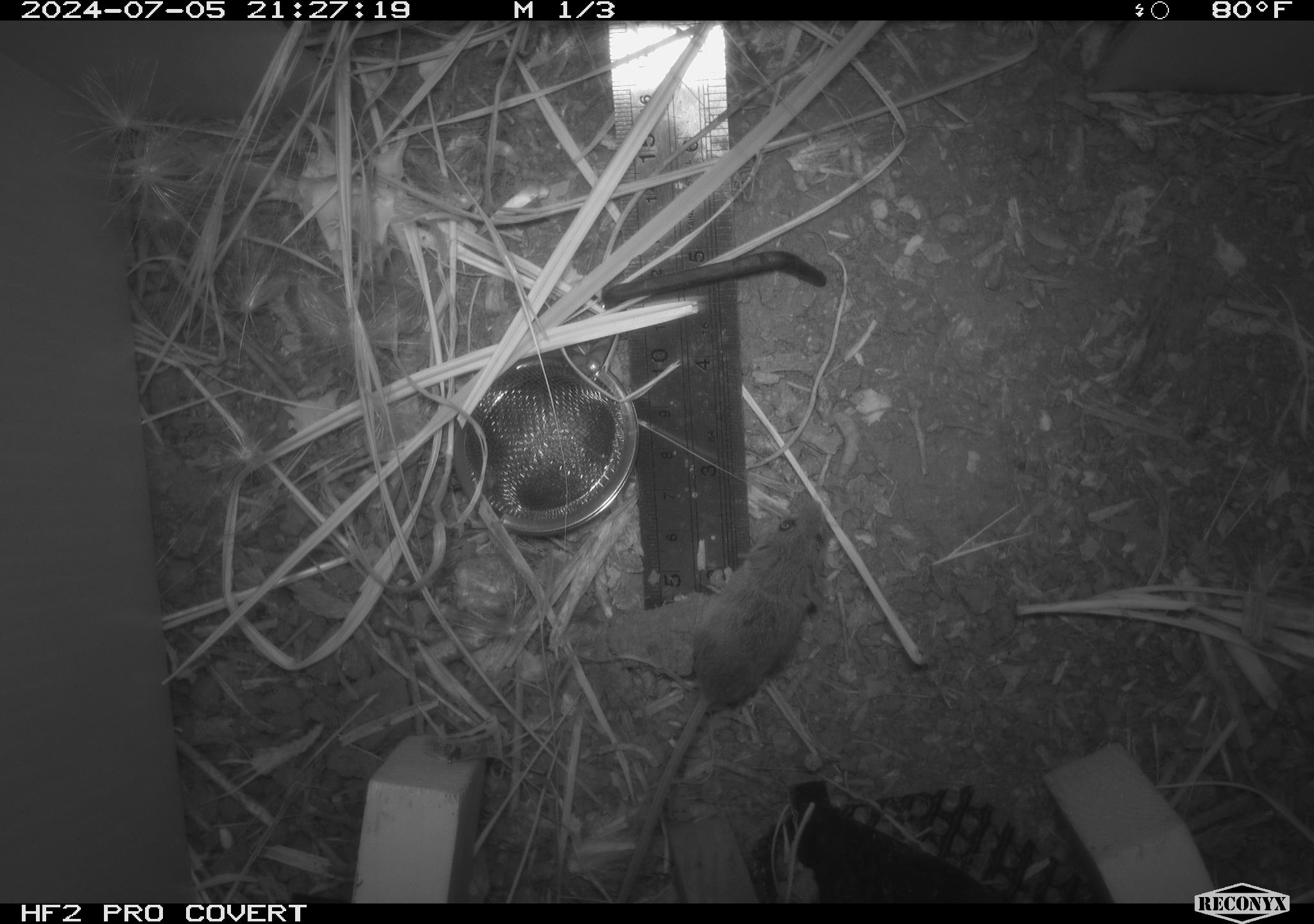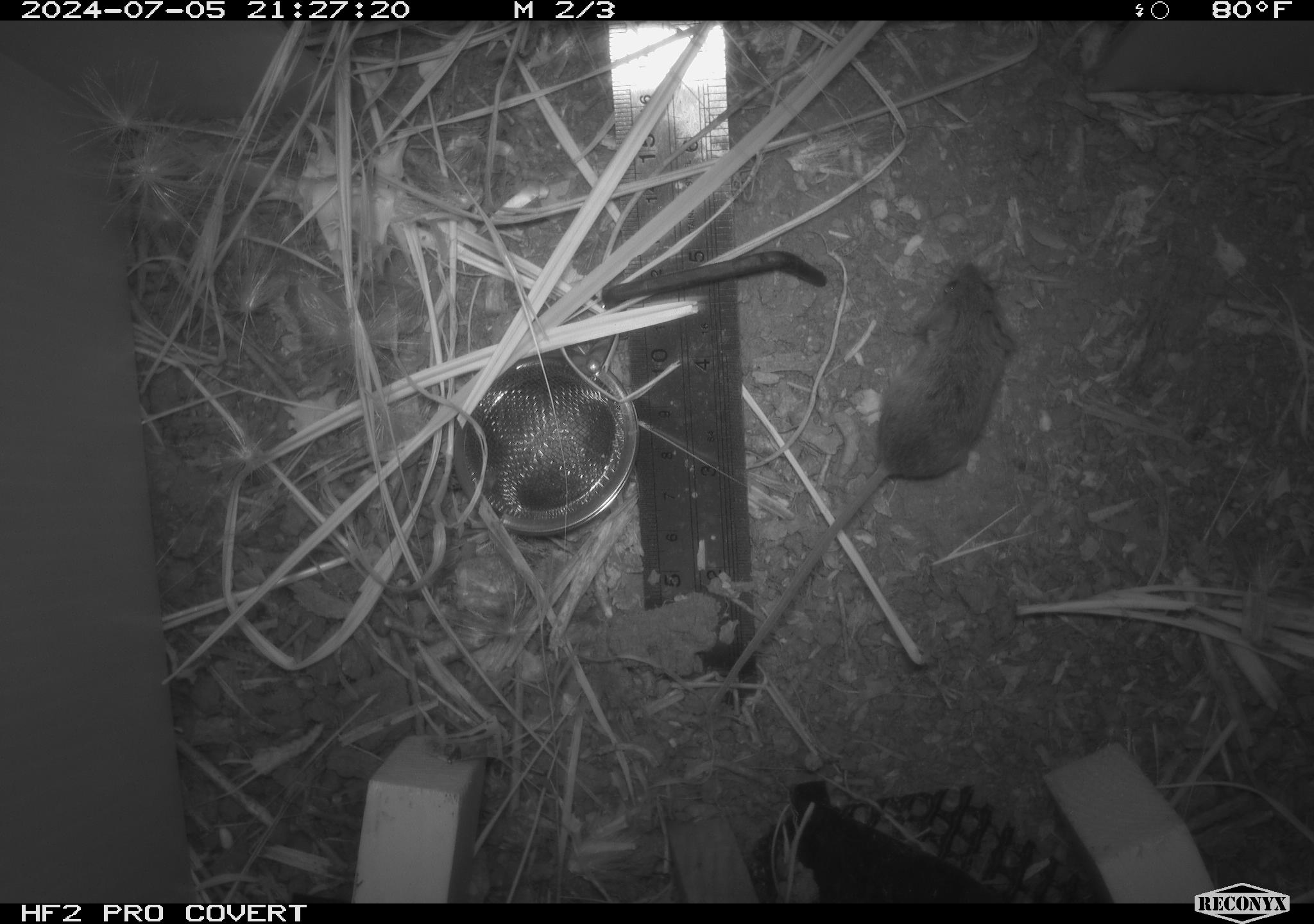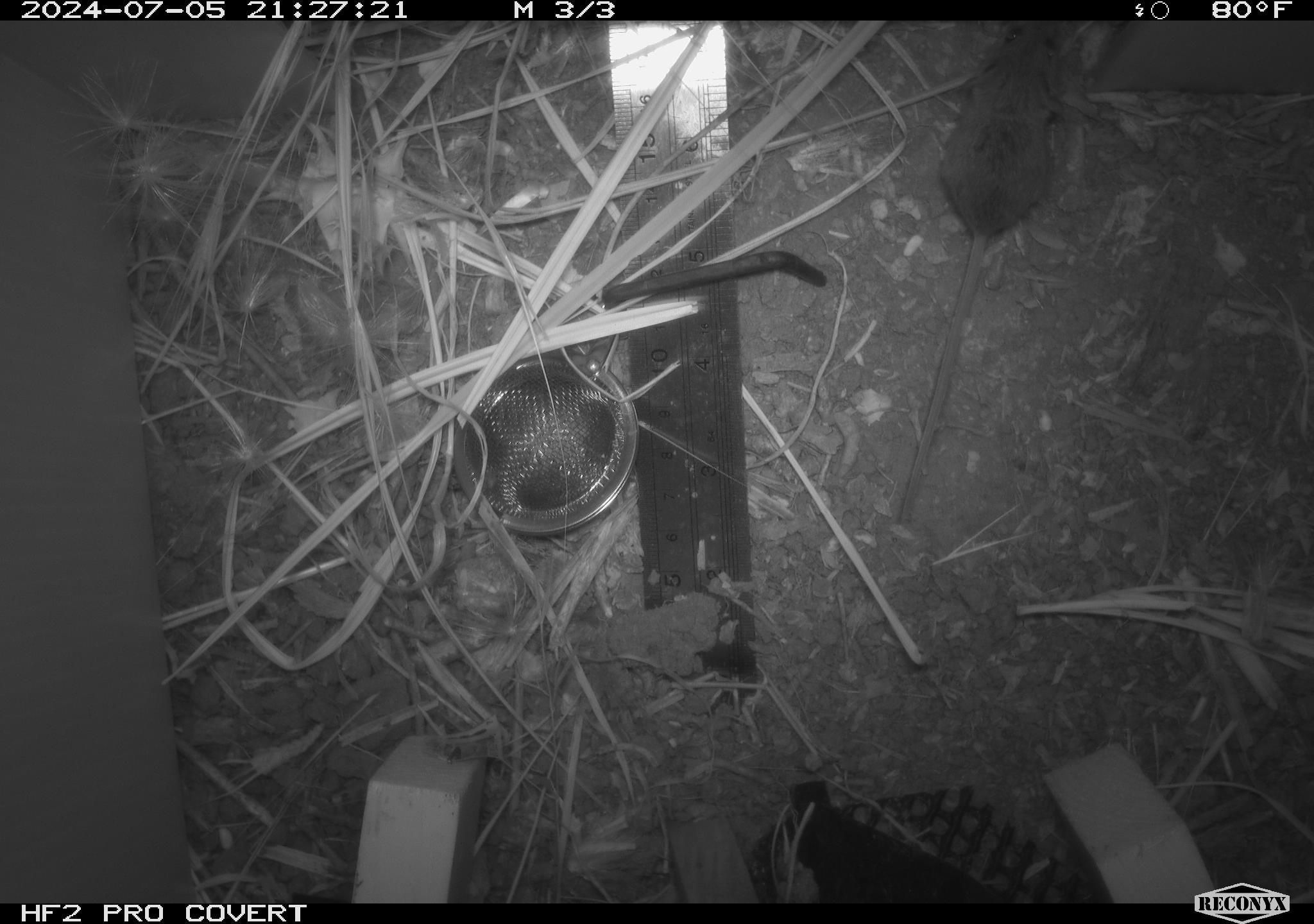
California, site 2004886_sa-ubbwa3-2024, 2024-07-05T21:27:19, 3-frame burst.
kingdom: Animalia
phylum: Chordata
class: Mammalia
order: Rodentia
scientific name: Rodentia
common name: mouse species